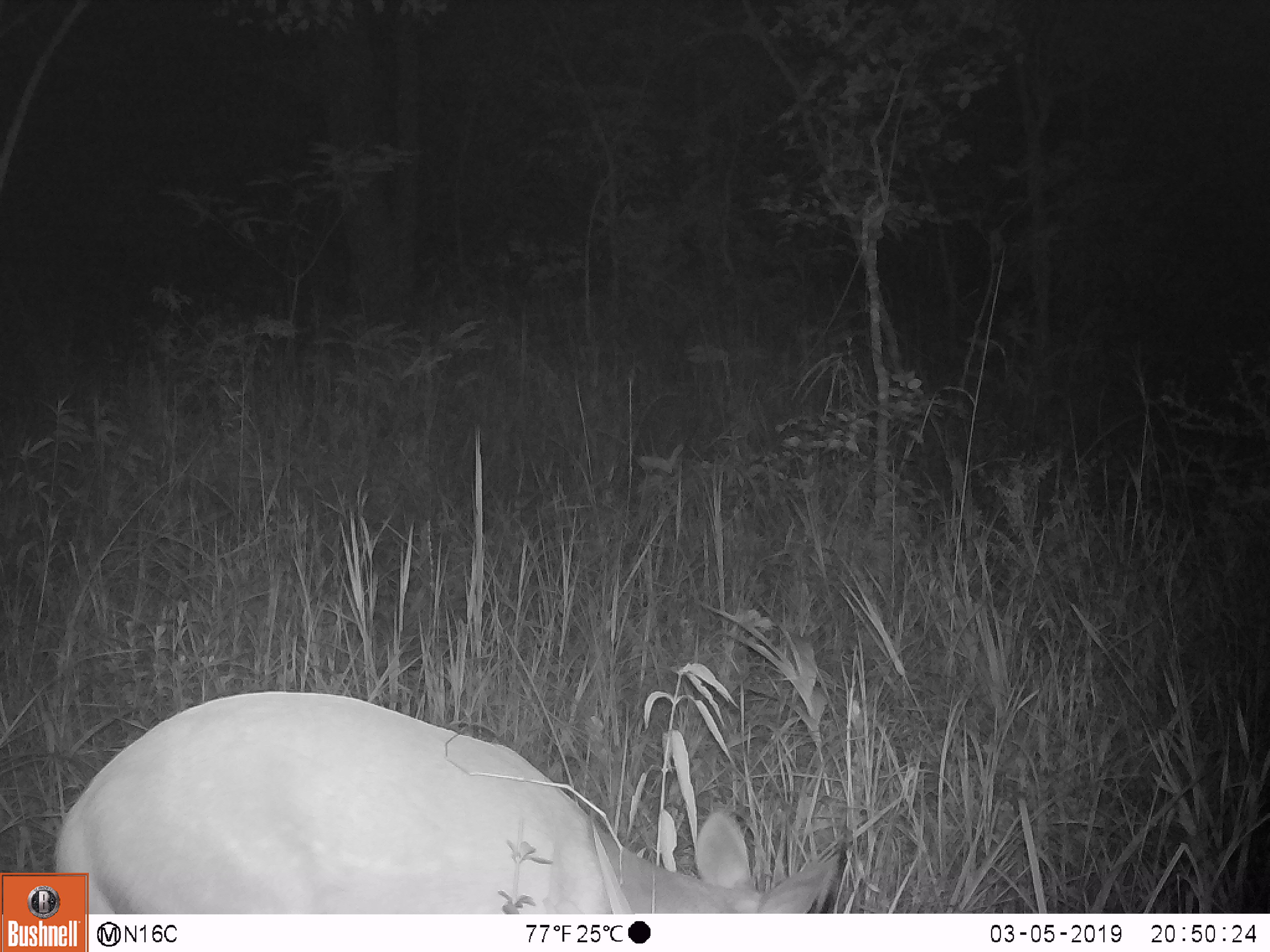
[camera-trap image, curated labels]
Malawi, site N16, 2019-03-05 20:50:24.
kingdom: Animalia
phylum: Chordata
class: Mammalia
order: Artiodactyla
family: Bovidae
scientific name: Antilopinae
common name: small antelope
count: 1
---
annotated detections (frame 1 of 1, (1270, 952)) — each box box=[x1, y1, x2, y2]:
small antelope: box=[89, 689, 852, 912]